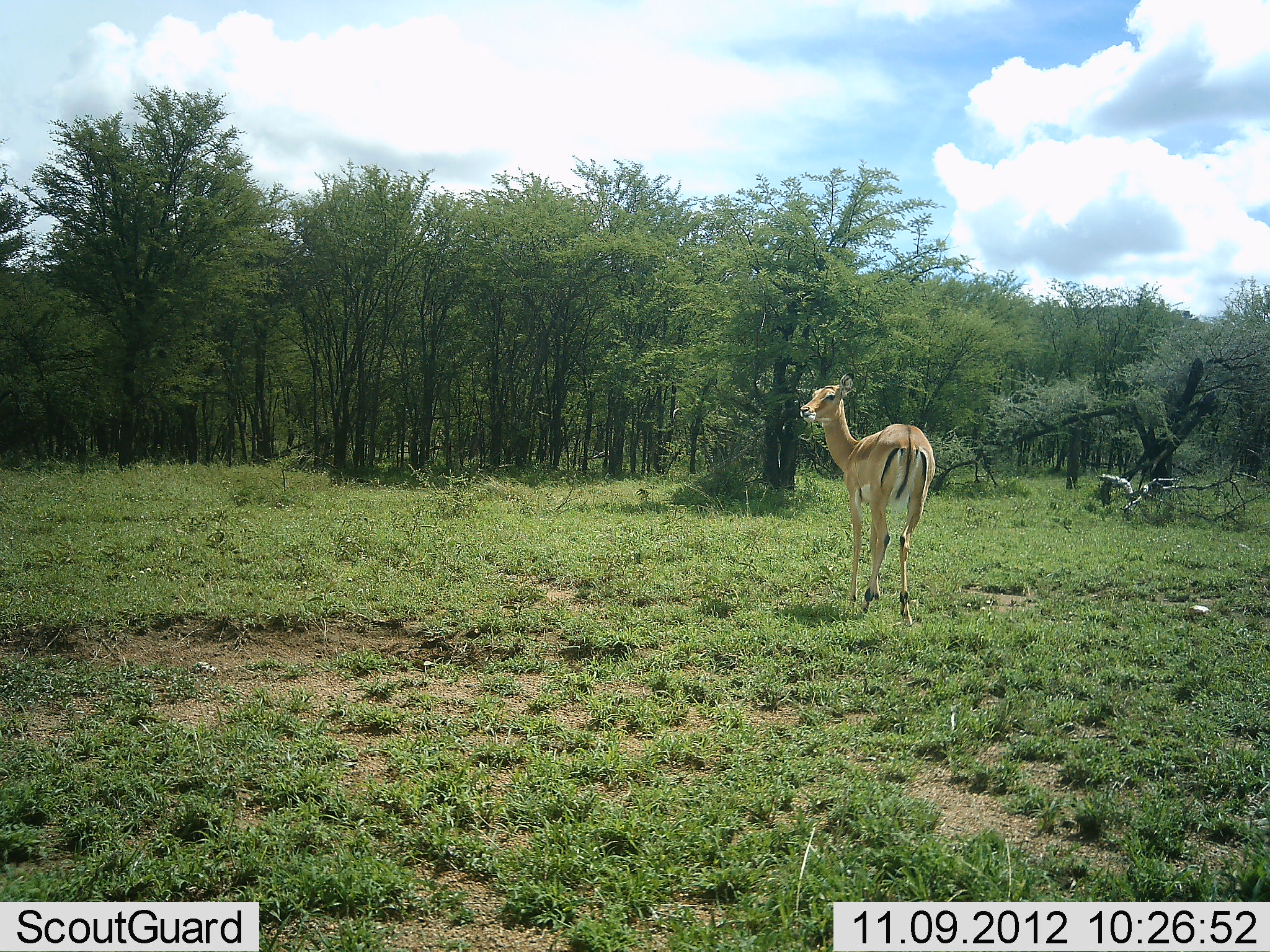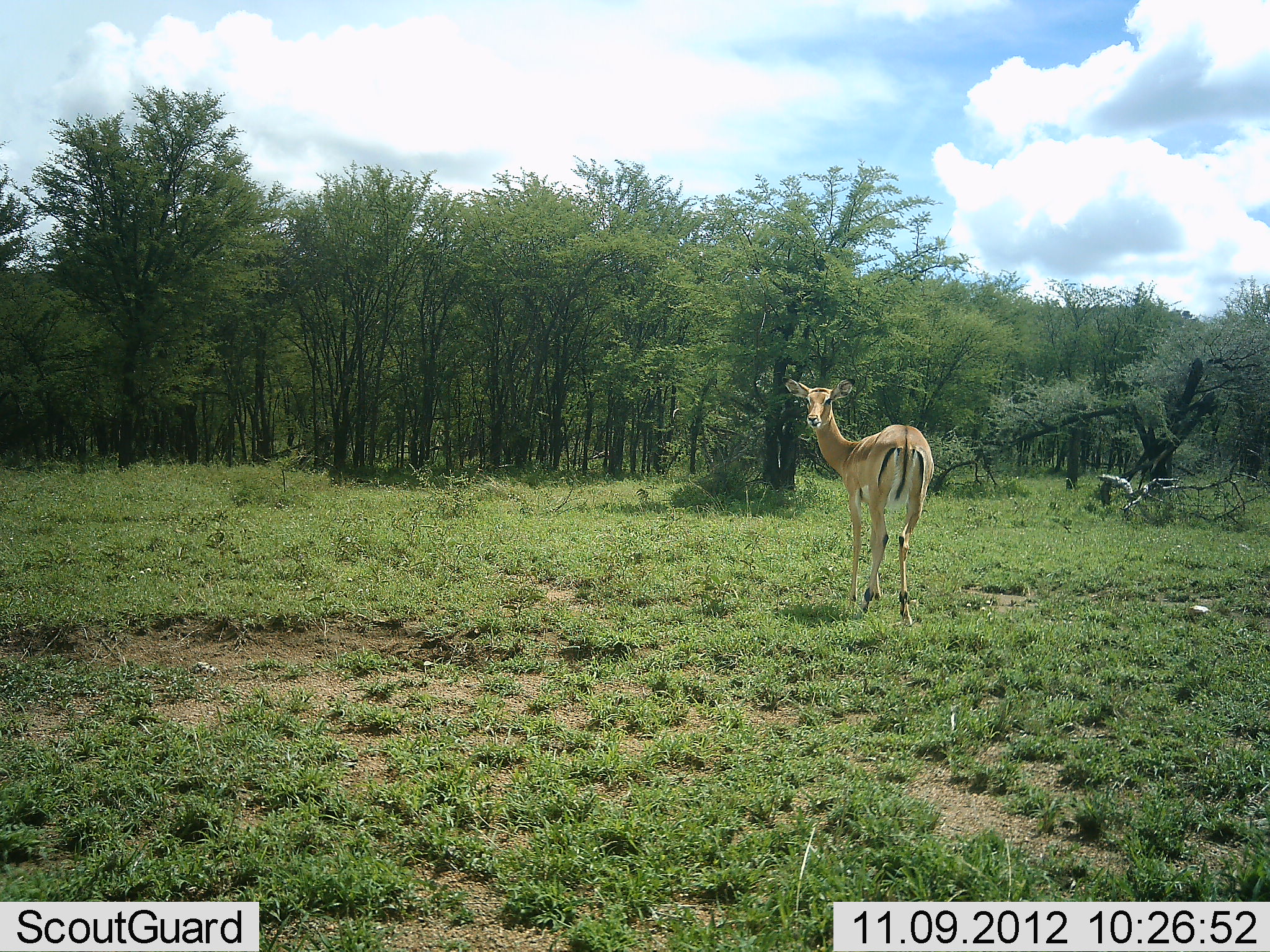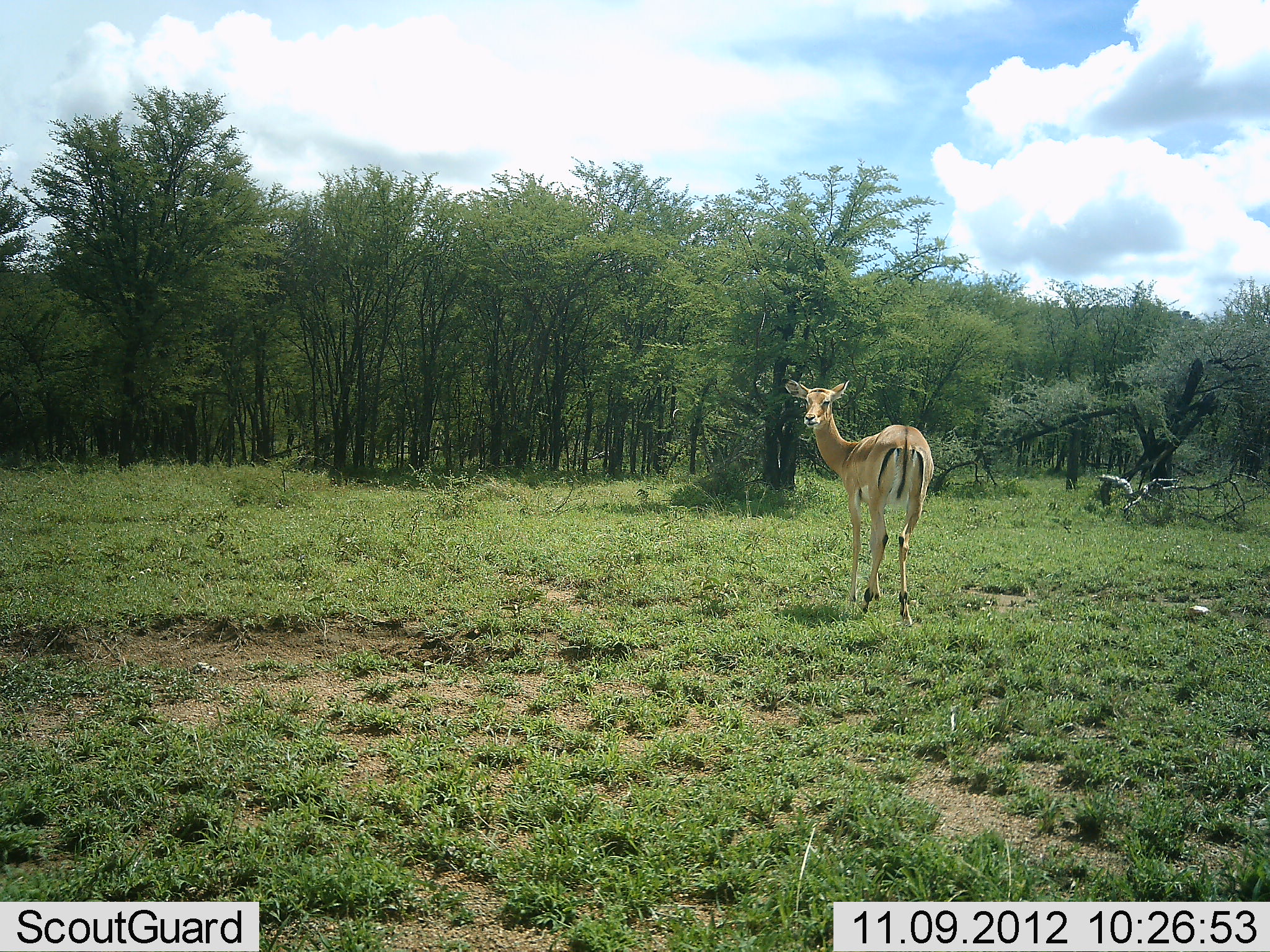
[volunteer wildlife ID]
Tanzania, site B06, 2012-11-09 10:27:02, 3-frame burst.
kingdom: Animalia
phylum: Chordata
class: Mammalia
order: Artiodactyla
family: Bovidae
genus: Aepyceros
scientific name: Aepyceros melampus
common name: impala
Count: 1.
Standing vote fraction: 100%.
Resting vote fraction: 0%.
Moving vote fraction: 0%.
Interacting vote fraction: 0%.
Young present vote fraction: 0%.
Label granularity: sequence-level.